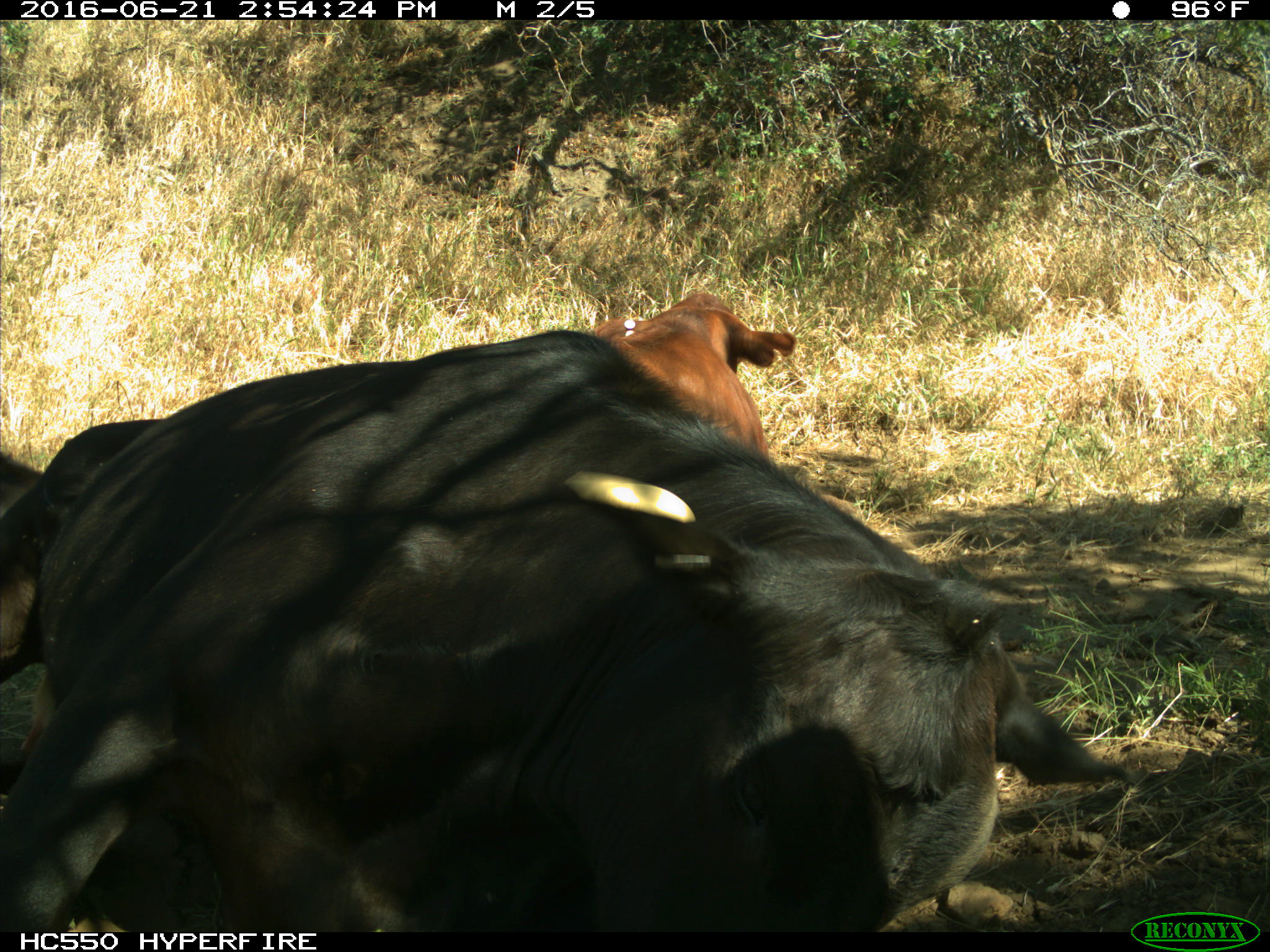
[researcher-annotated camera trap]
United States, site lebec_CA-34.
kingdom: Animalia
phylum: Chordata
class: Mammalia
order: Artiodactyla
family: Bovidae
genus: Bos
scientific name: Bos taurus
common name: domestic cow